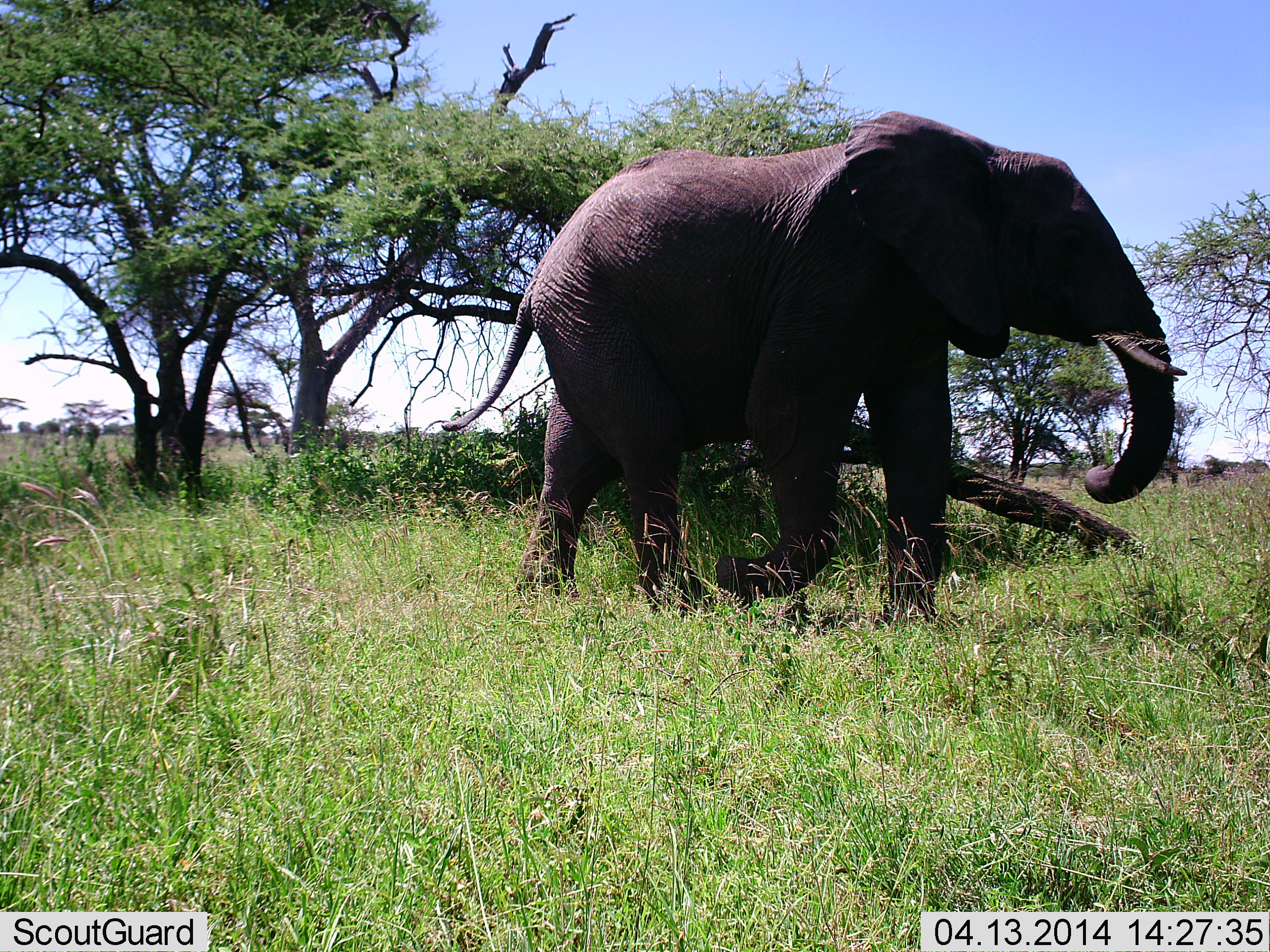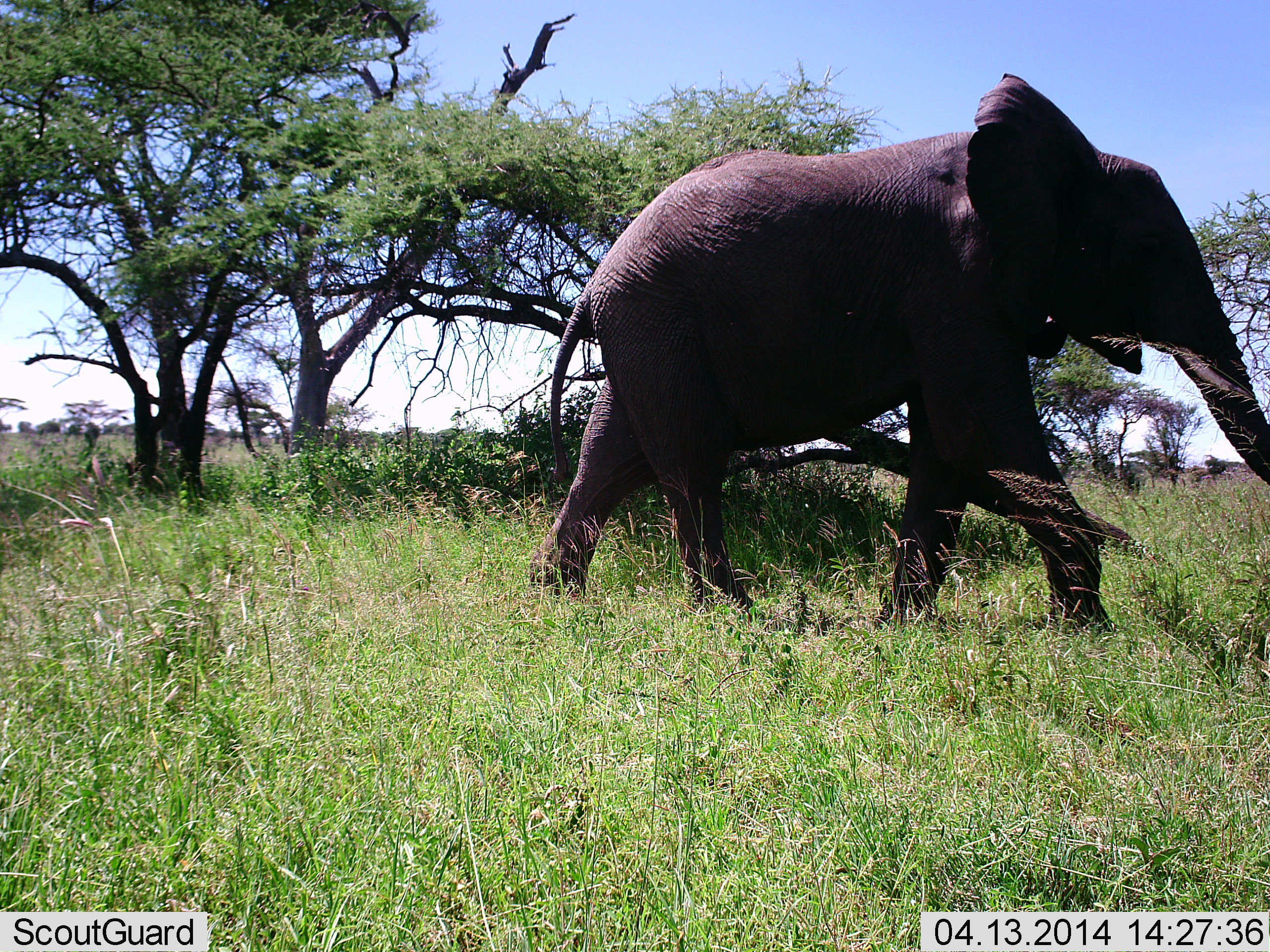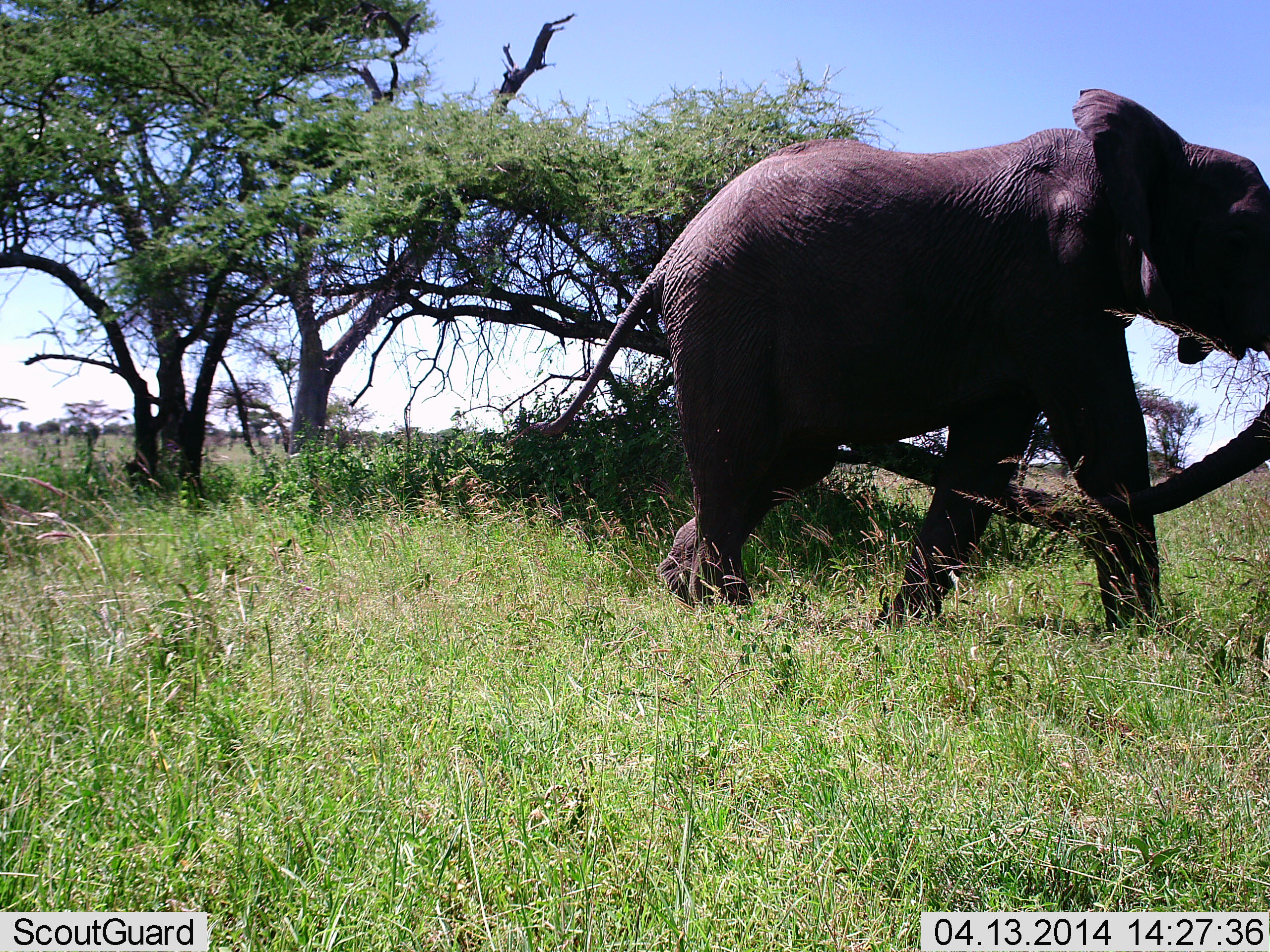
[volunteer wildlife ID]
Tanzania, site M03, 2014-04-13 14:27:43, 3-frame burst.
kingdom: Animalia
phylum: Chordata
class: Mammalia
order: Proboscidea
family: Elephantidae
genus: Loxodonta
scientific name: Loxodonta africana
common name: african bush elephant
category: elephant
Elephant (african bush elephant) (Loxodonta africana), count 1. Behavior (volunteer vote fractions): standing 0%, resting 0%, moving 100%, interacting 0%. Young present (vote fraction): 0%. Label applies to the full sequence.